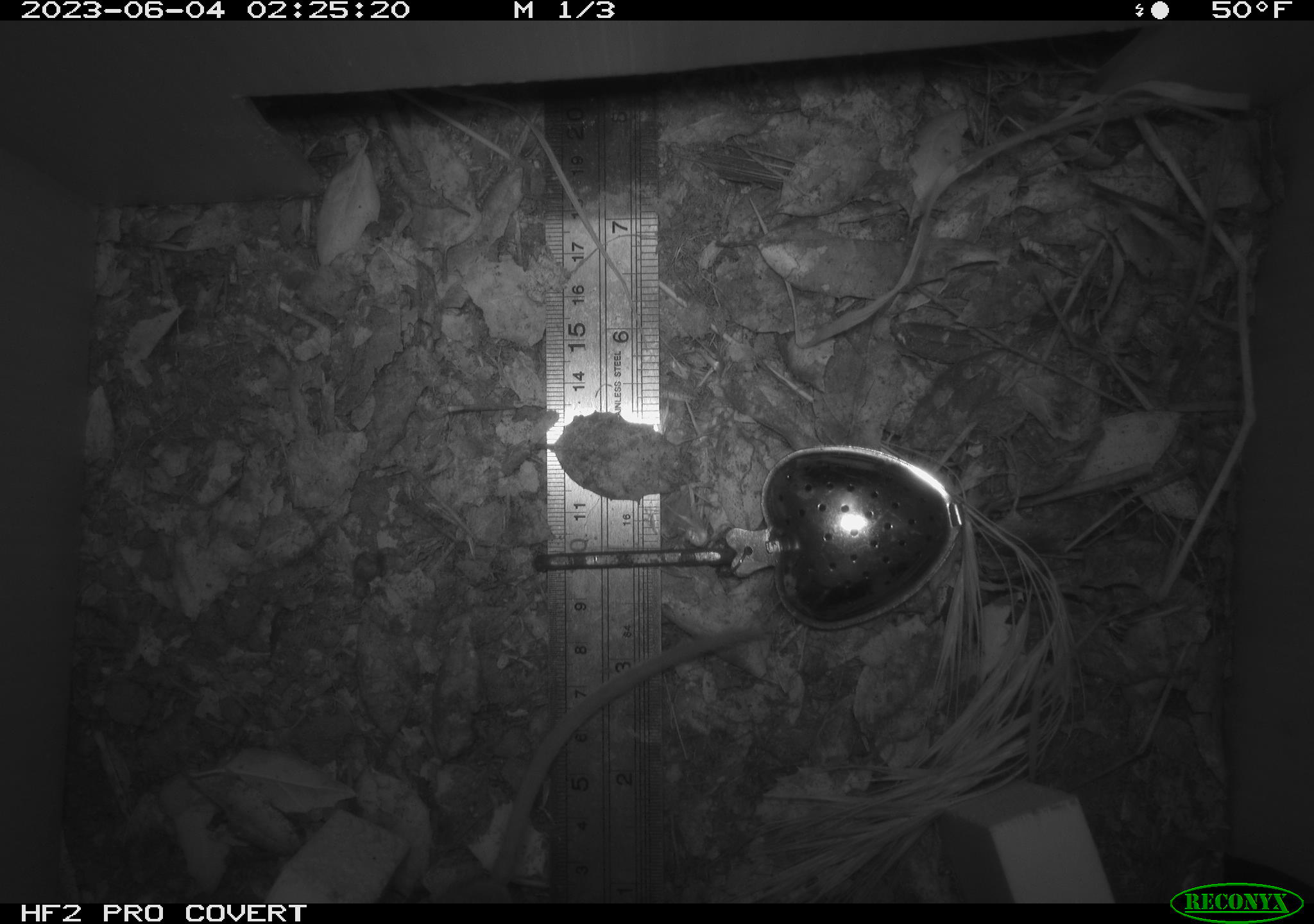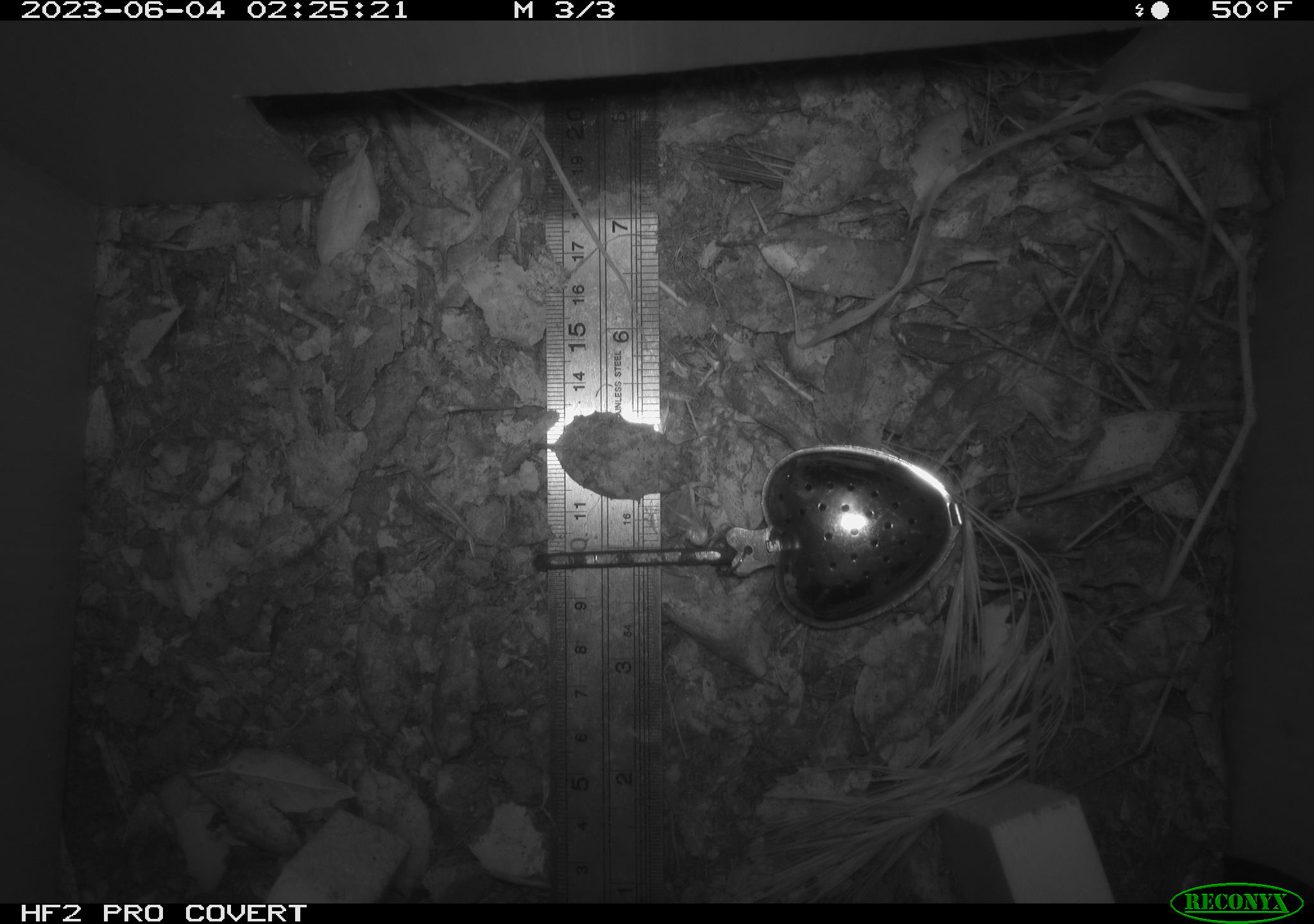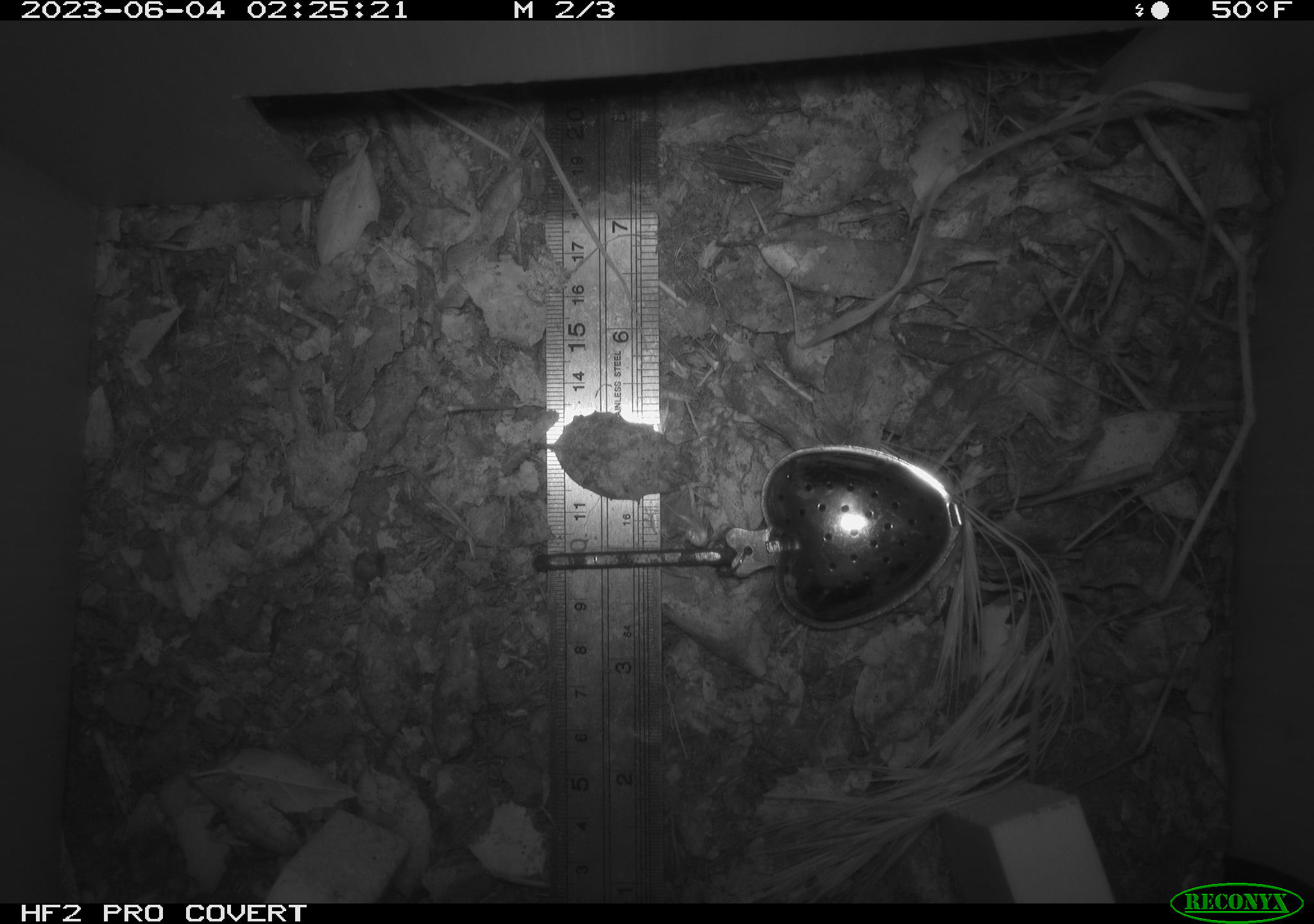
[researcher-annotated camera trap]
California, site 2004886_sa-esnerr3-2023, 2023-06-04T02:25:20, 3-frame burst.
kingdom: Animalia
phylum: Chordata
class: Mammalia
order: Rodentia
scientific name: Rodentia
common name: mouse species